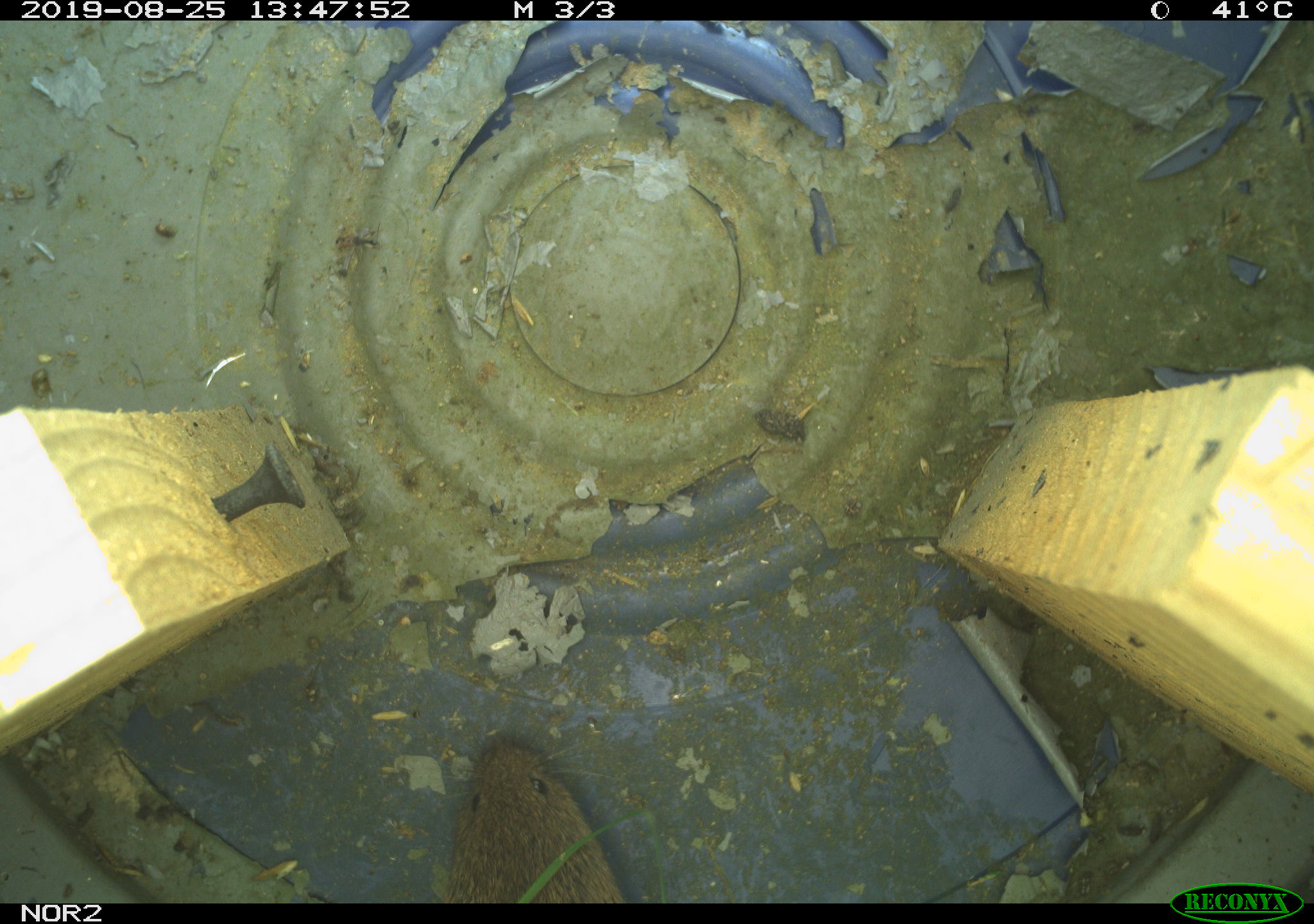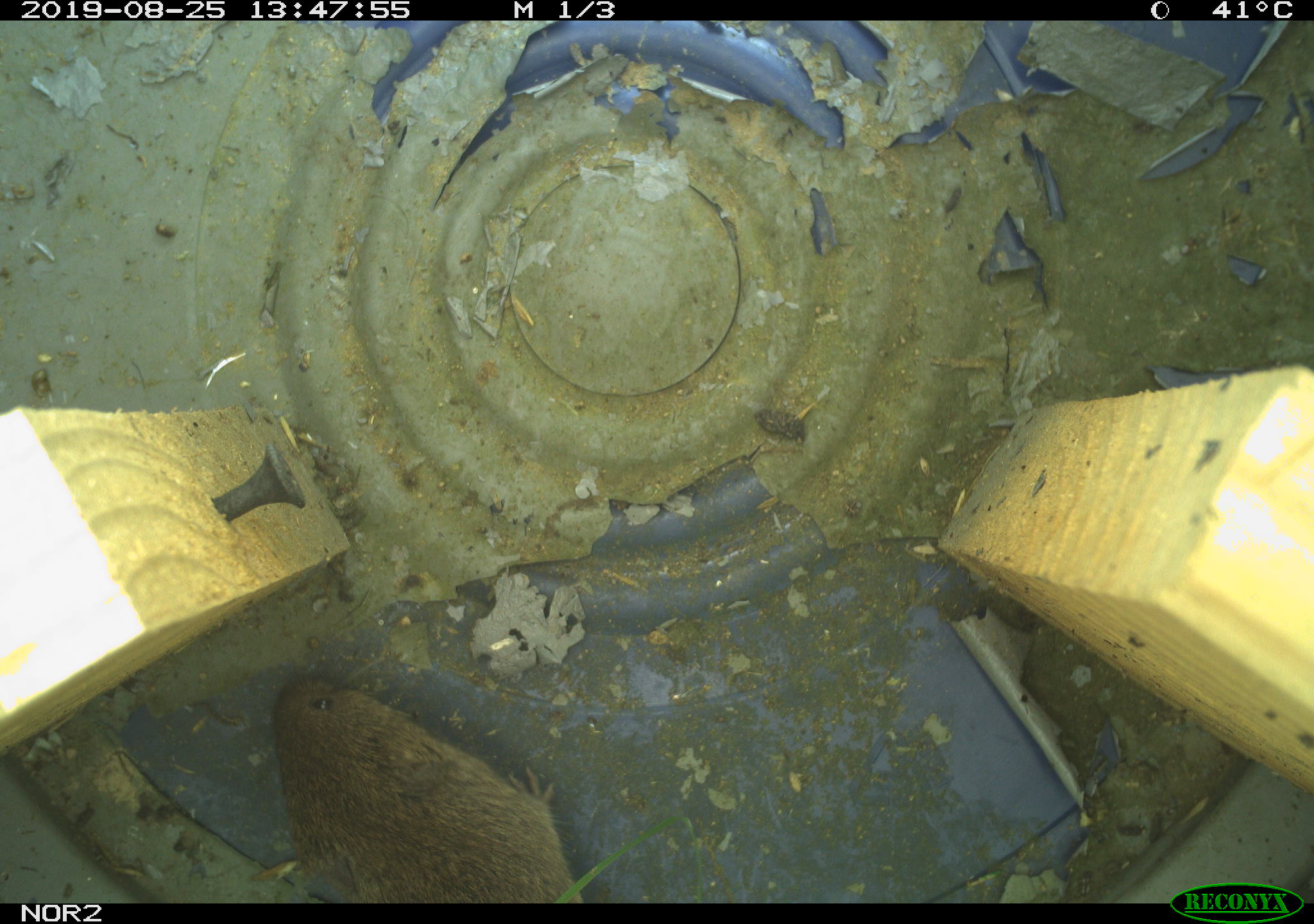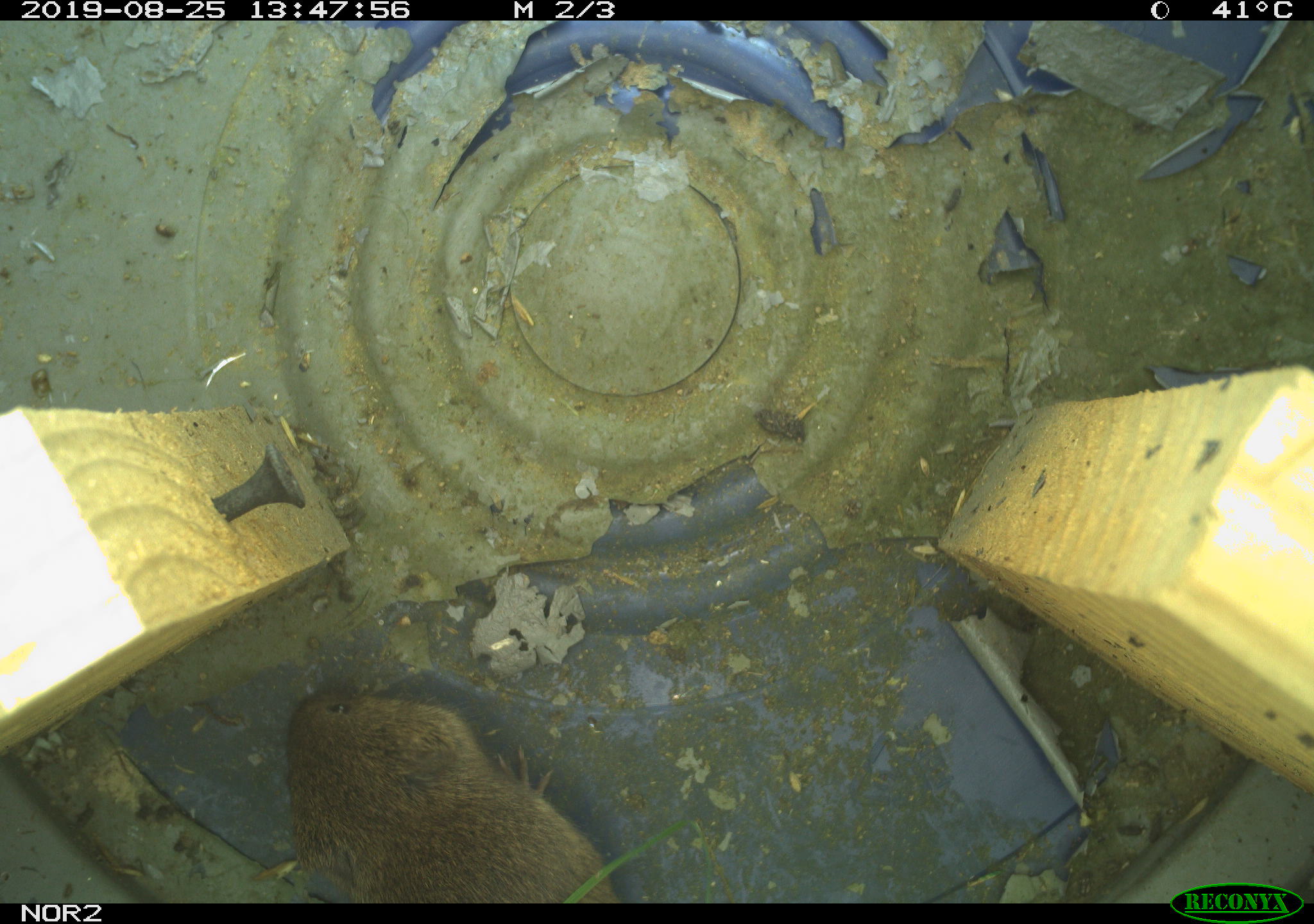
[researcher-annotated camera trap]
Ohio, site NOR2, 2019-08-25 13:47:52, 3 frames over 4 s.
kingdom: Animalia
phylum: Chordata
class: Mammalia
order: Rodentia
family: Cricetidae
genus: Microtus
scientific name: Microtus pennsylvanicus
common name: meadow vole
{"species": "meadow vole (Microtus pennsylvanicus)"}